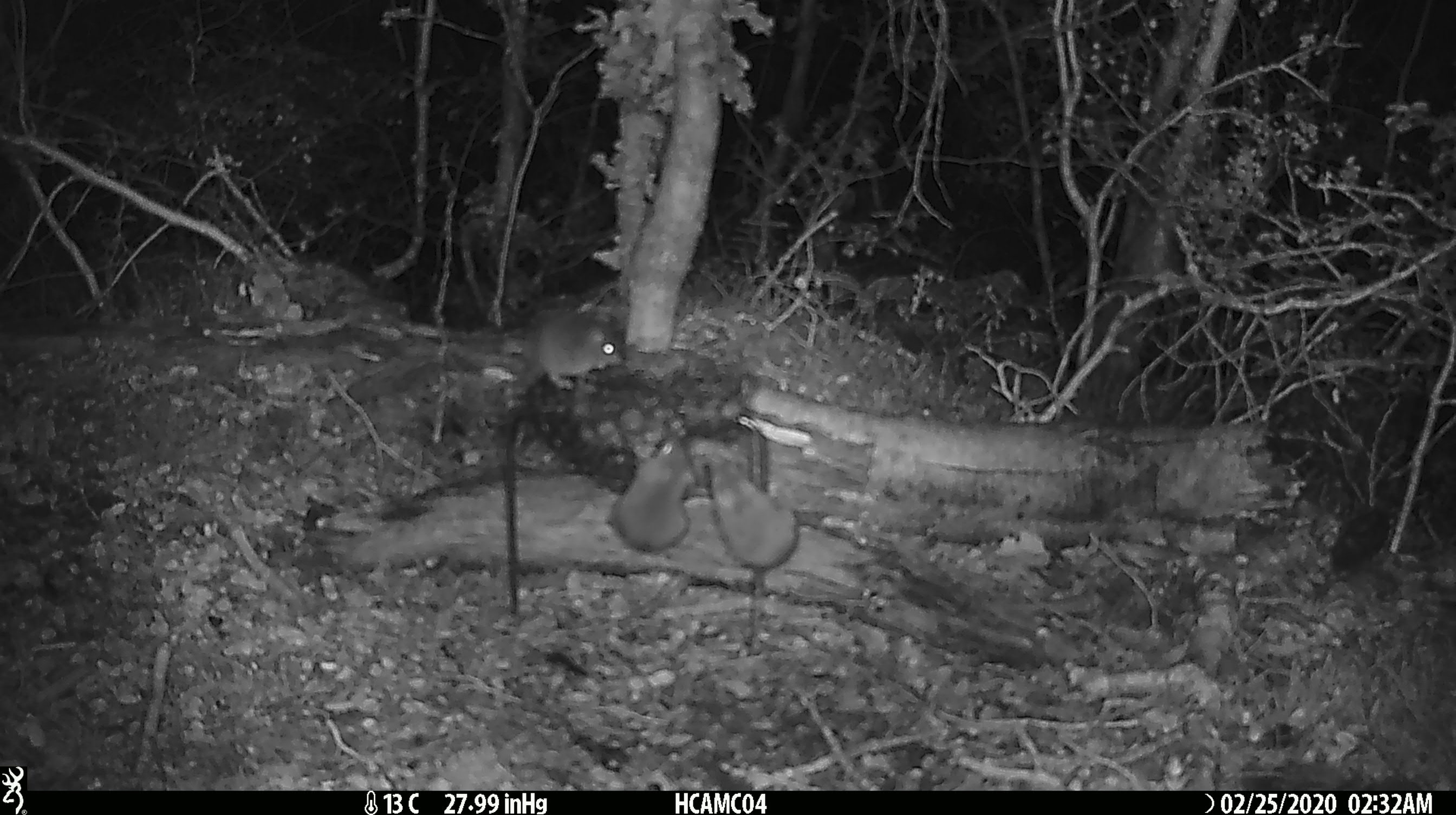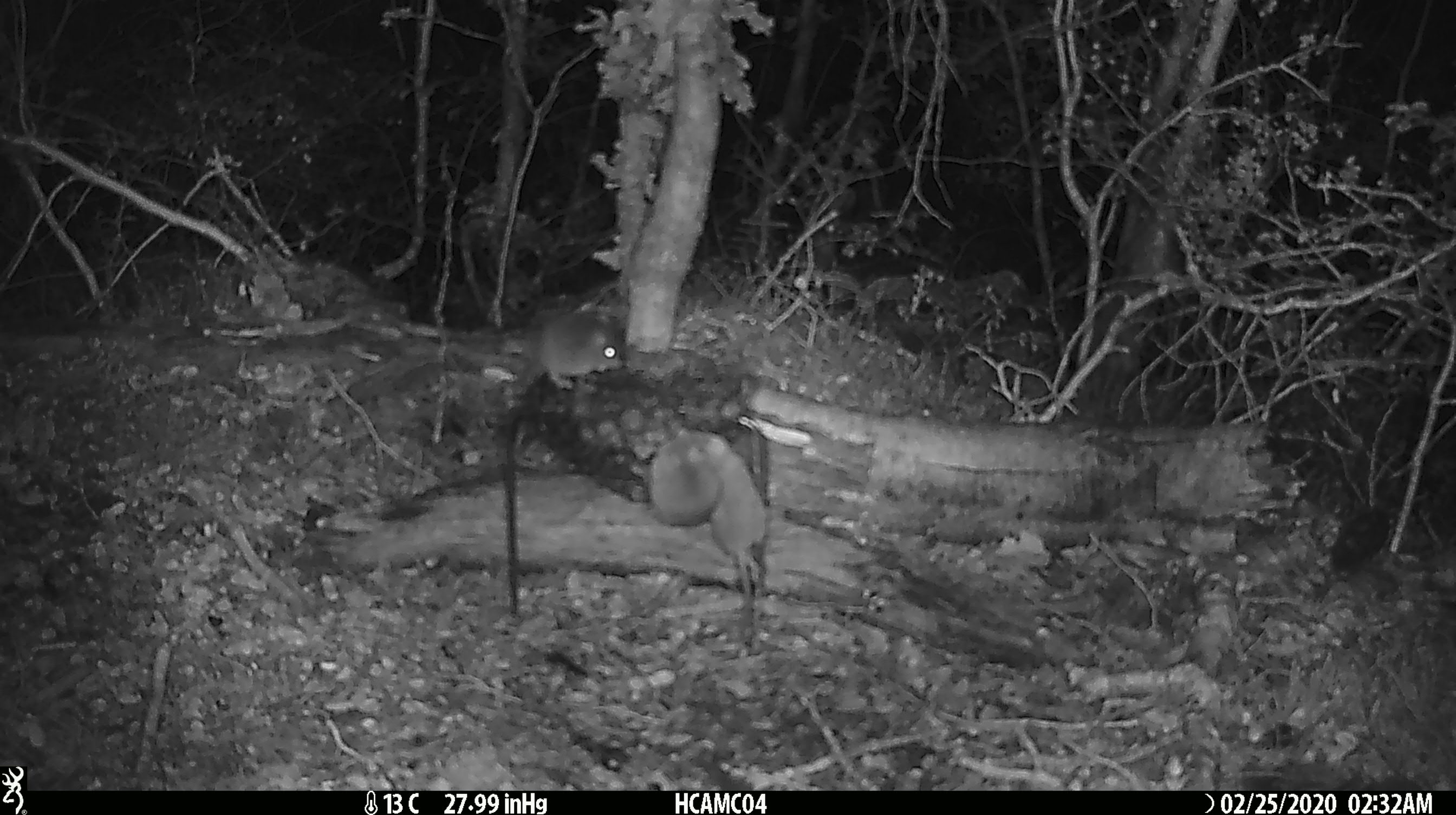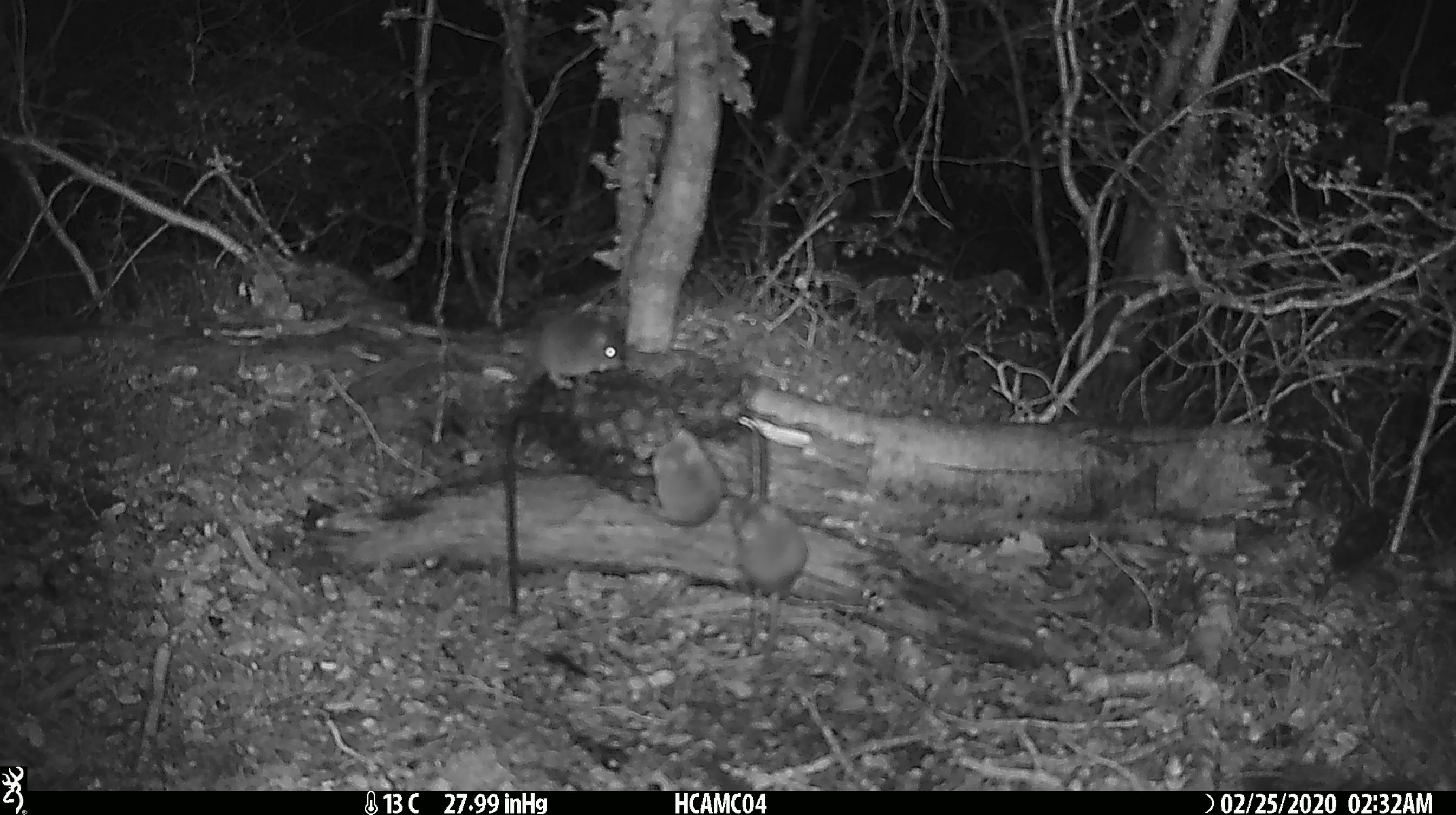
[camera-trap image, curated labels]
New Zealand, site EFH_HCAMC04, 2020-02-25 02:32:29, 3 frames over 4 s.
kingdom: Animalia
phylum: Chordata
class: Mammalia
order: Rodentia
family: Muridae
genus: Mus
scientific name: Mus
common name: mouse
Mouse (Mus).